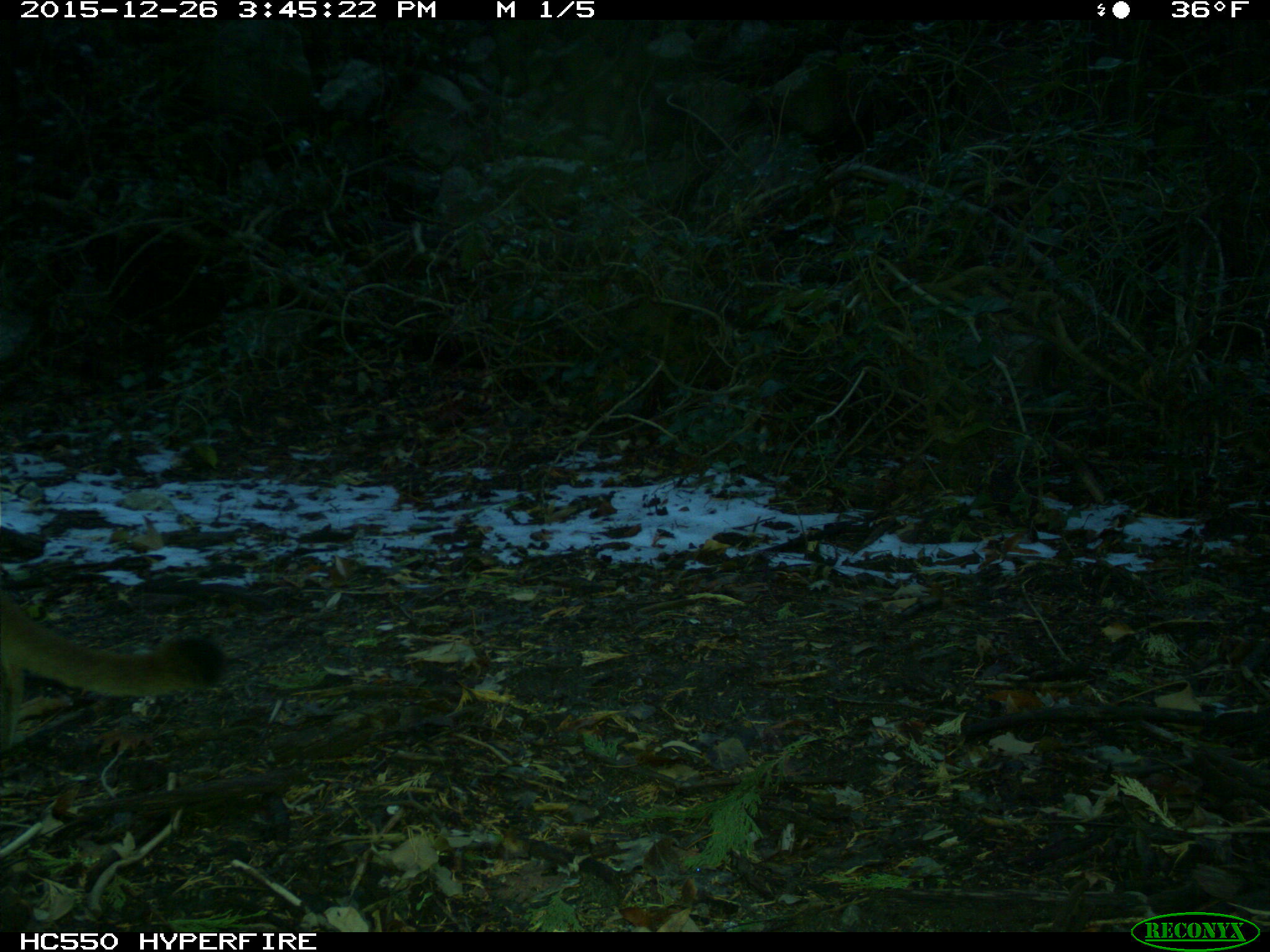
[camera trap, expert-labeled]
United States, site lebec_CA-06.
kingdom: Animalia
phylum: Chordata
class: Mammalia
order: Carnivora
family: Felidae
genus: Puma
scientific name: Puma concolor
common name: mountain lion